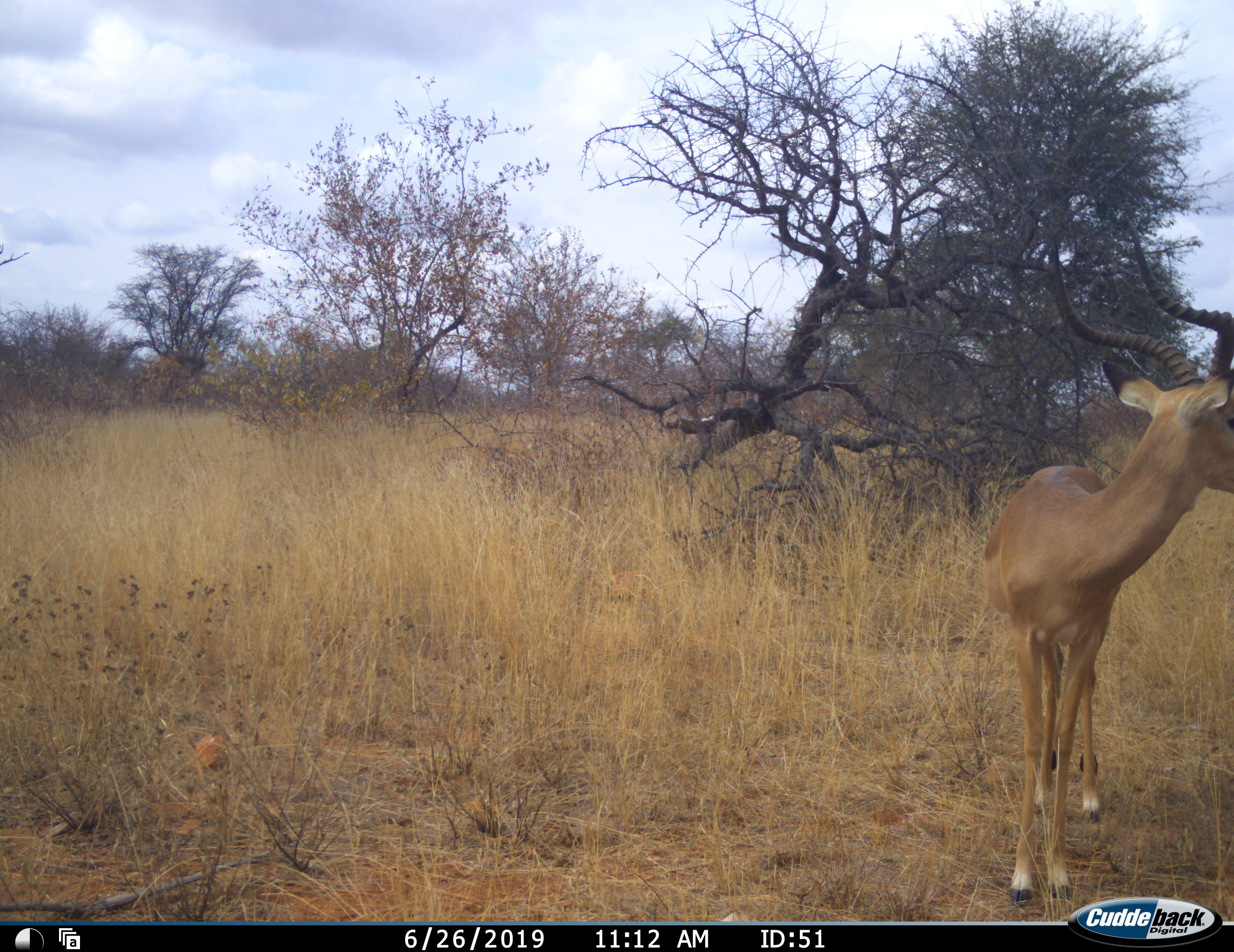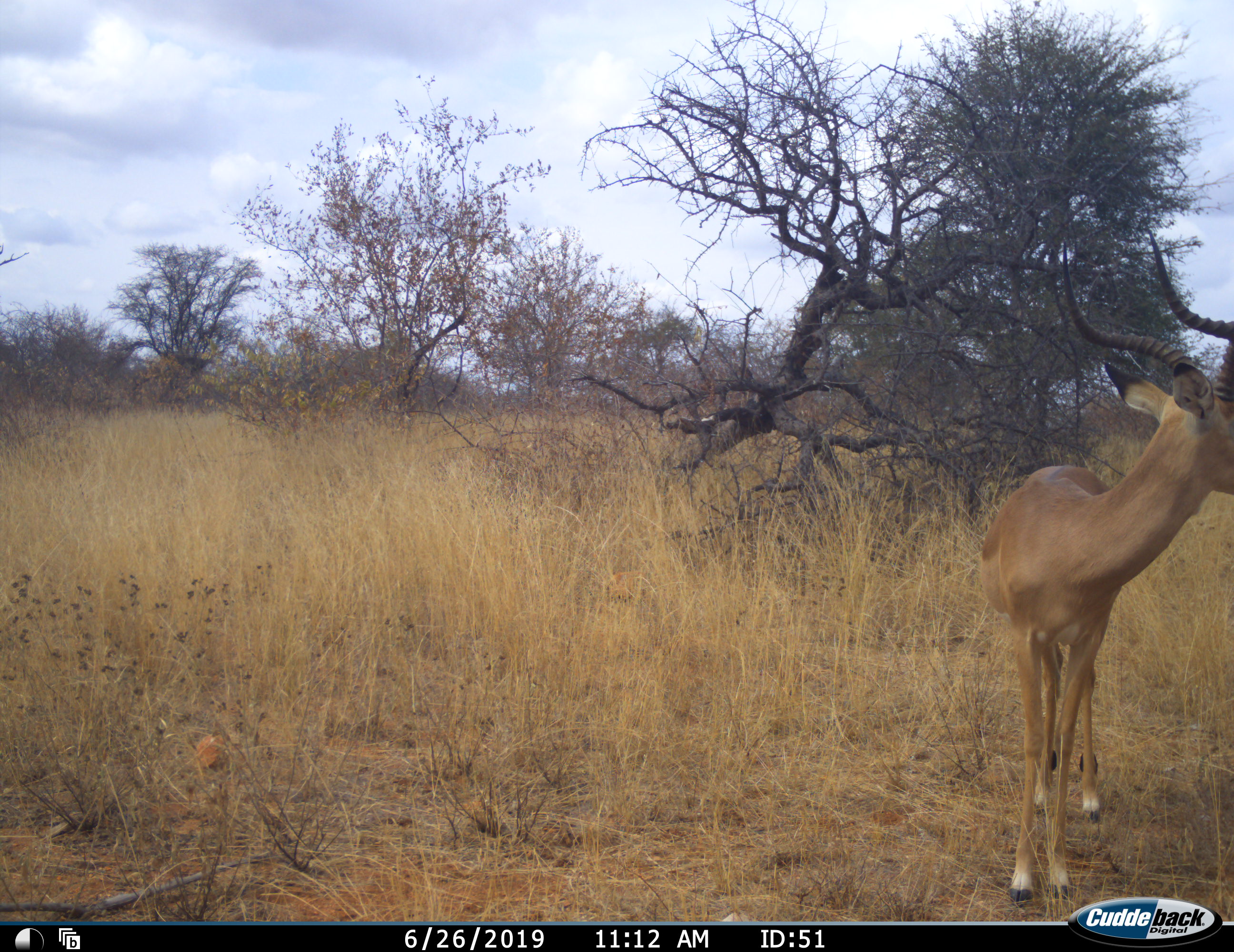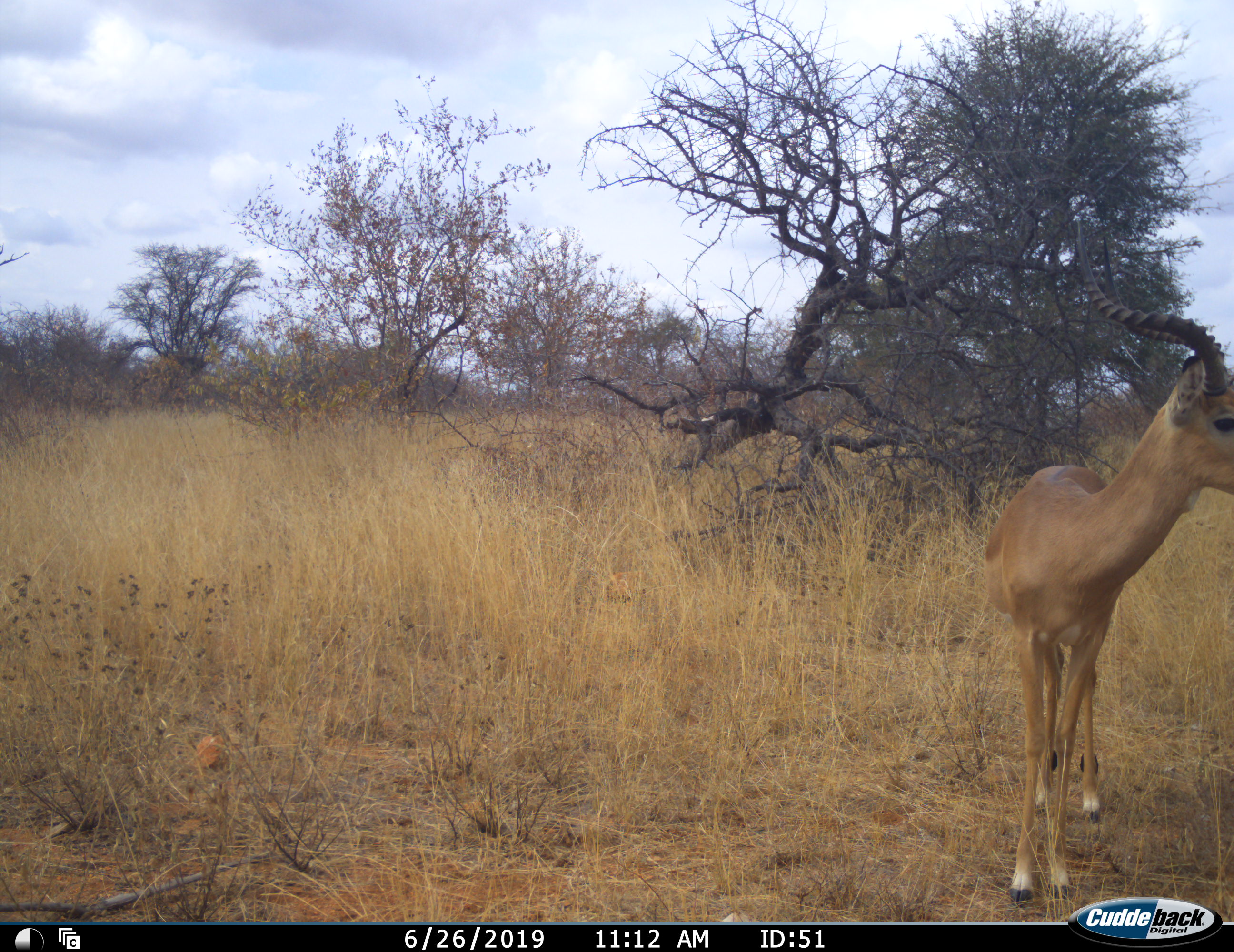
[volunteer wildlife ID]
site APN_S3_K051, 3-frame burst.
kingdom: Animalia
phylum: Chordata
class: Mammalia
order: Artiodactyla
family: Bovidae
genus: Aepyceros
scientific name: Aepyceros melampus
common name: impala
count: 1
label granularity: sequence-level